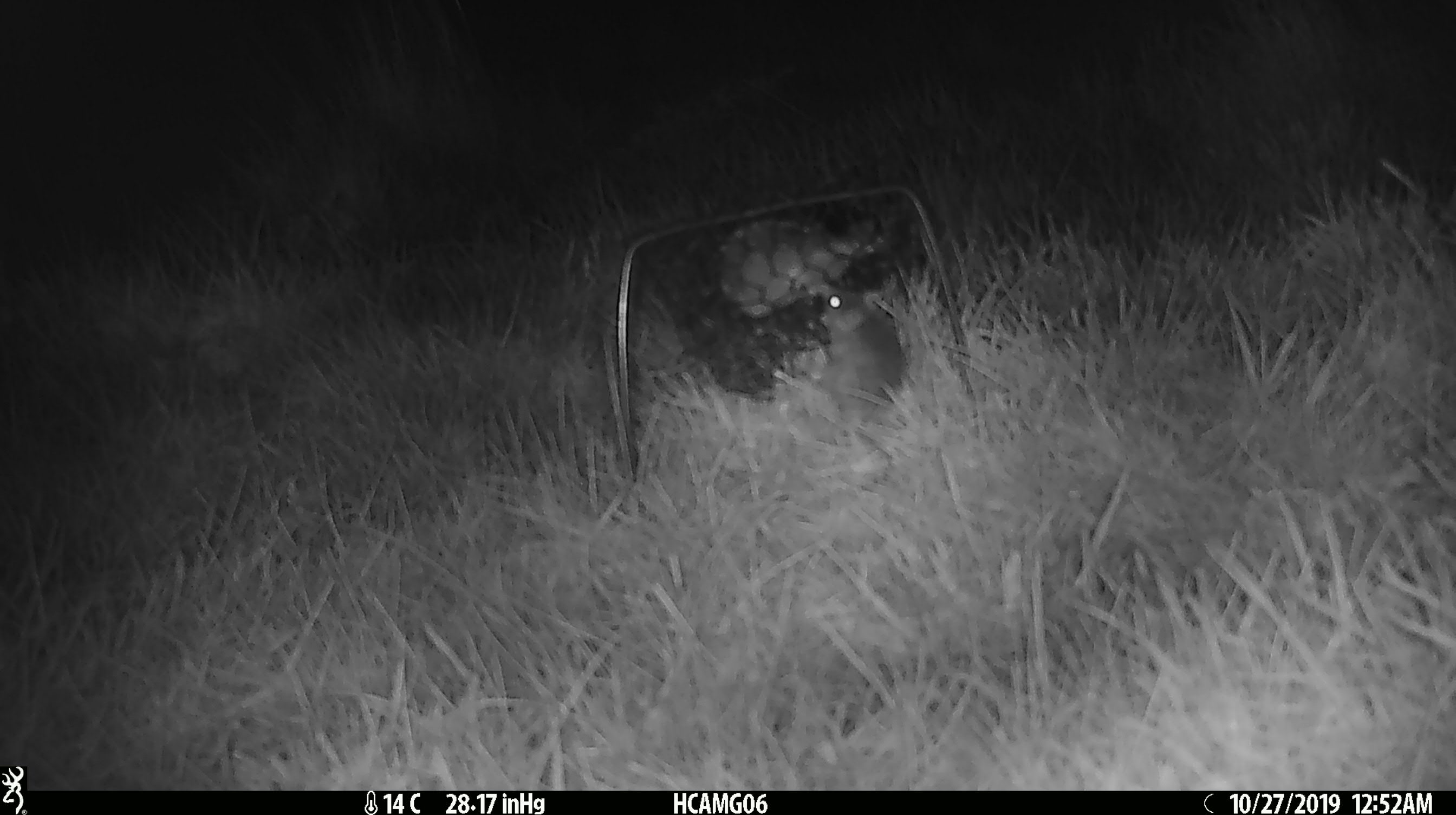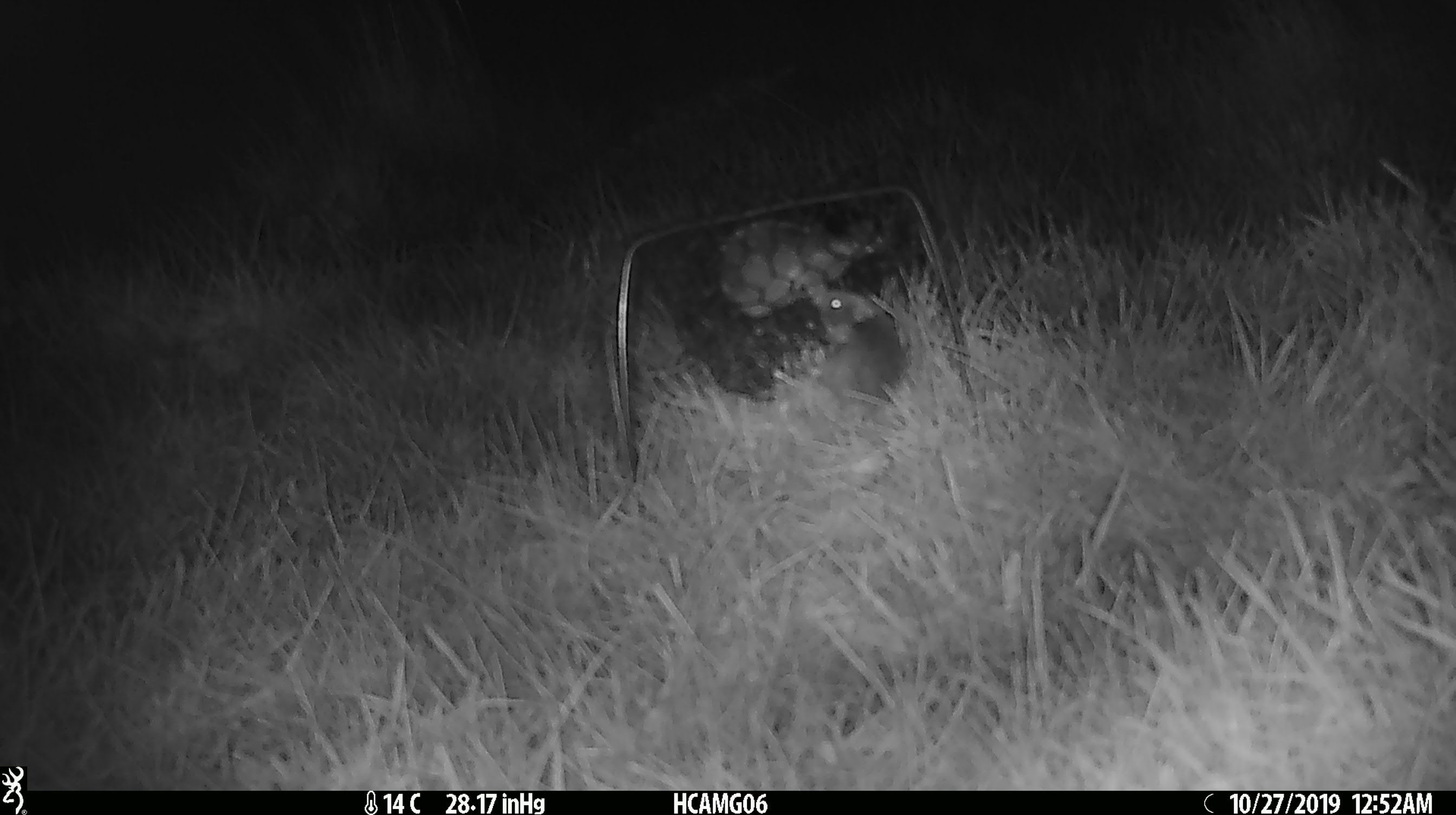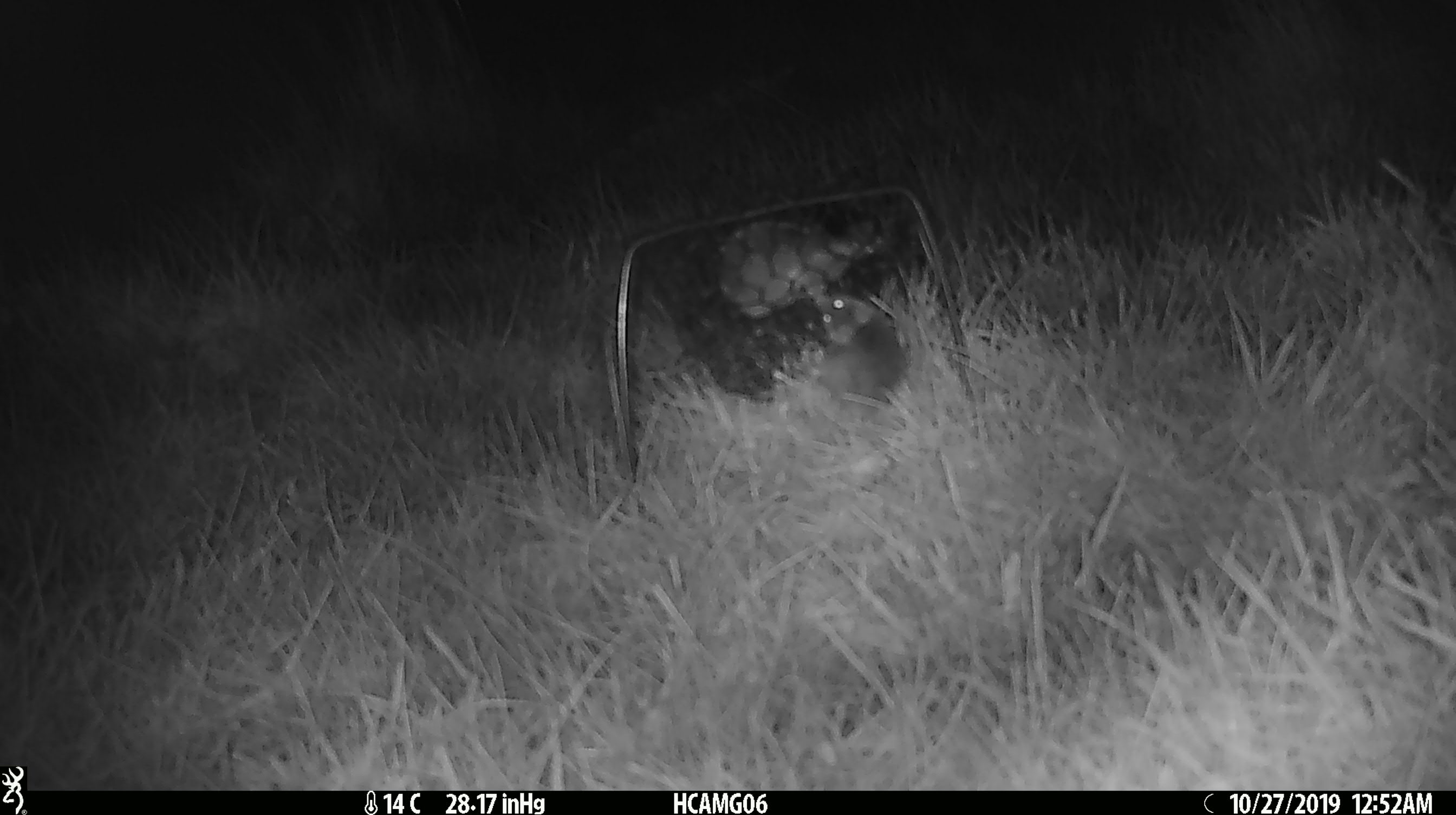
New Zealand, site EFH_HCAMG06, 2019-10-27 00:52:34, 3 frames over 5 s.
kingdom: Animalia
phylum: Chordata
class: Mammalia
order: Rodentia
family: Muridae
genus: Mus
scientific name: Mus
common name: mouse